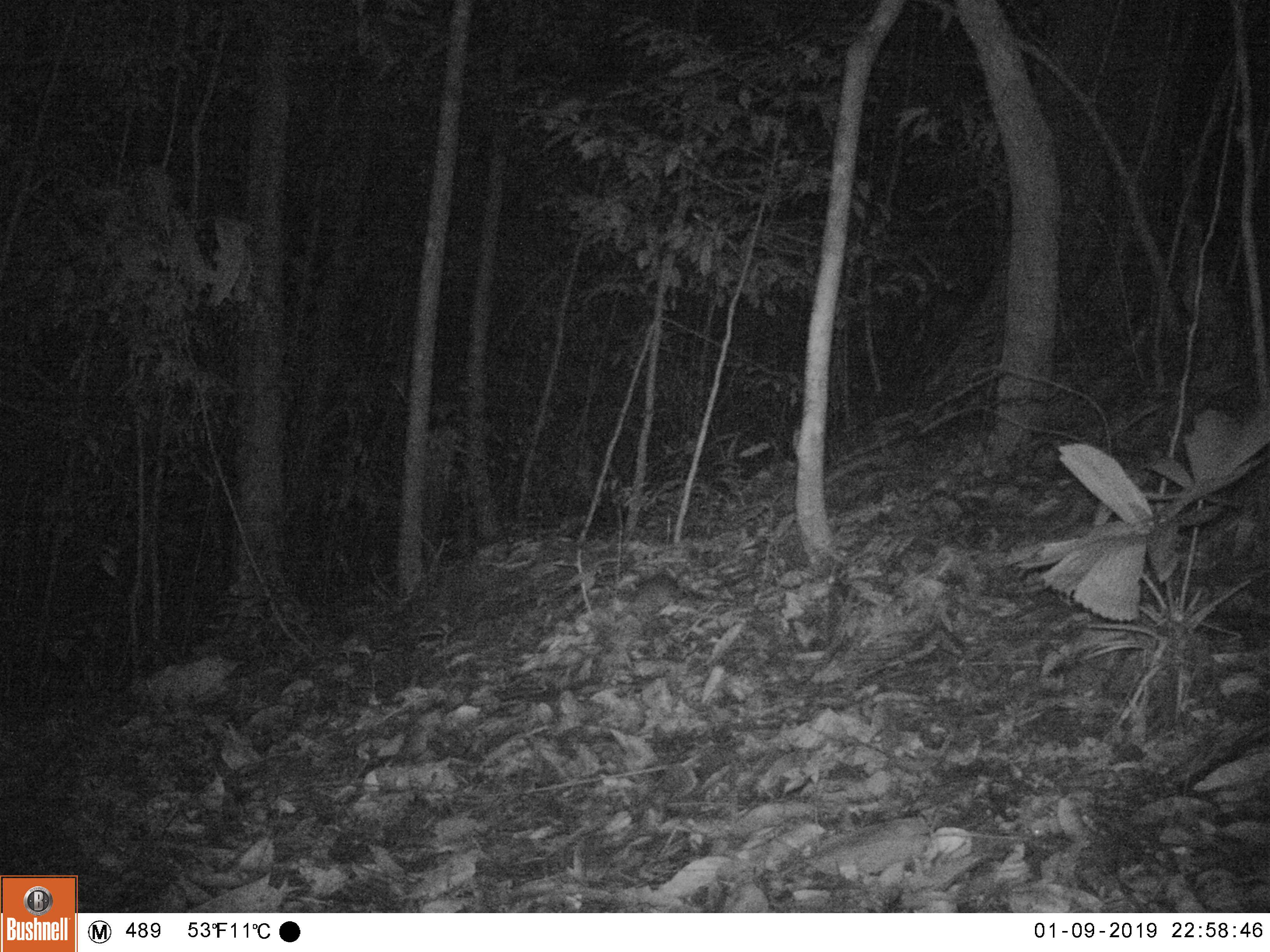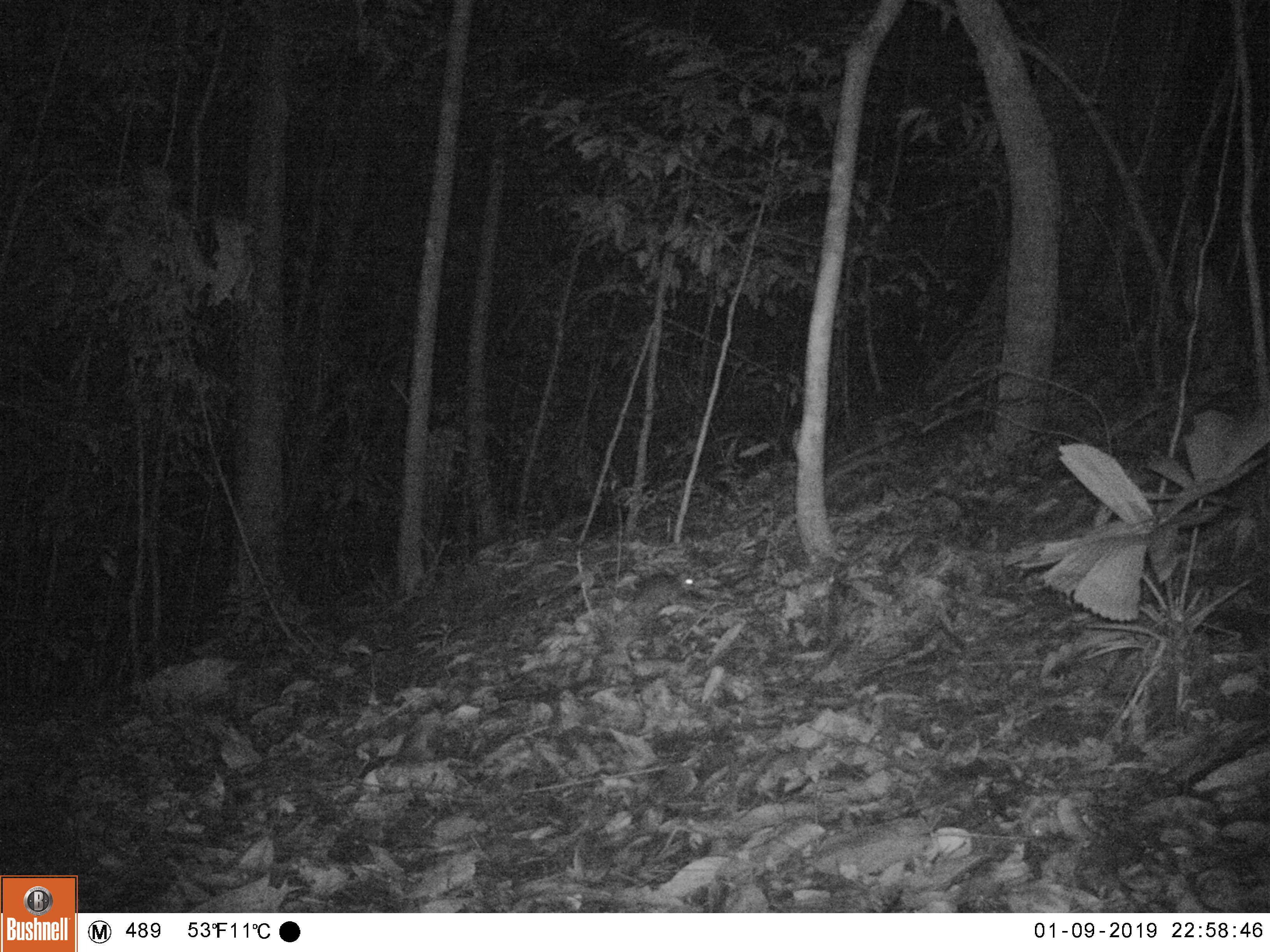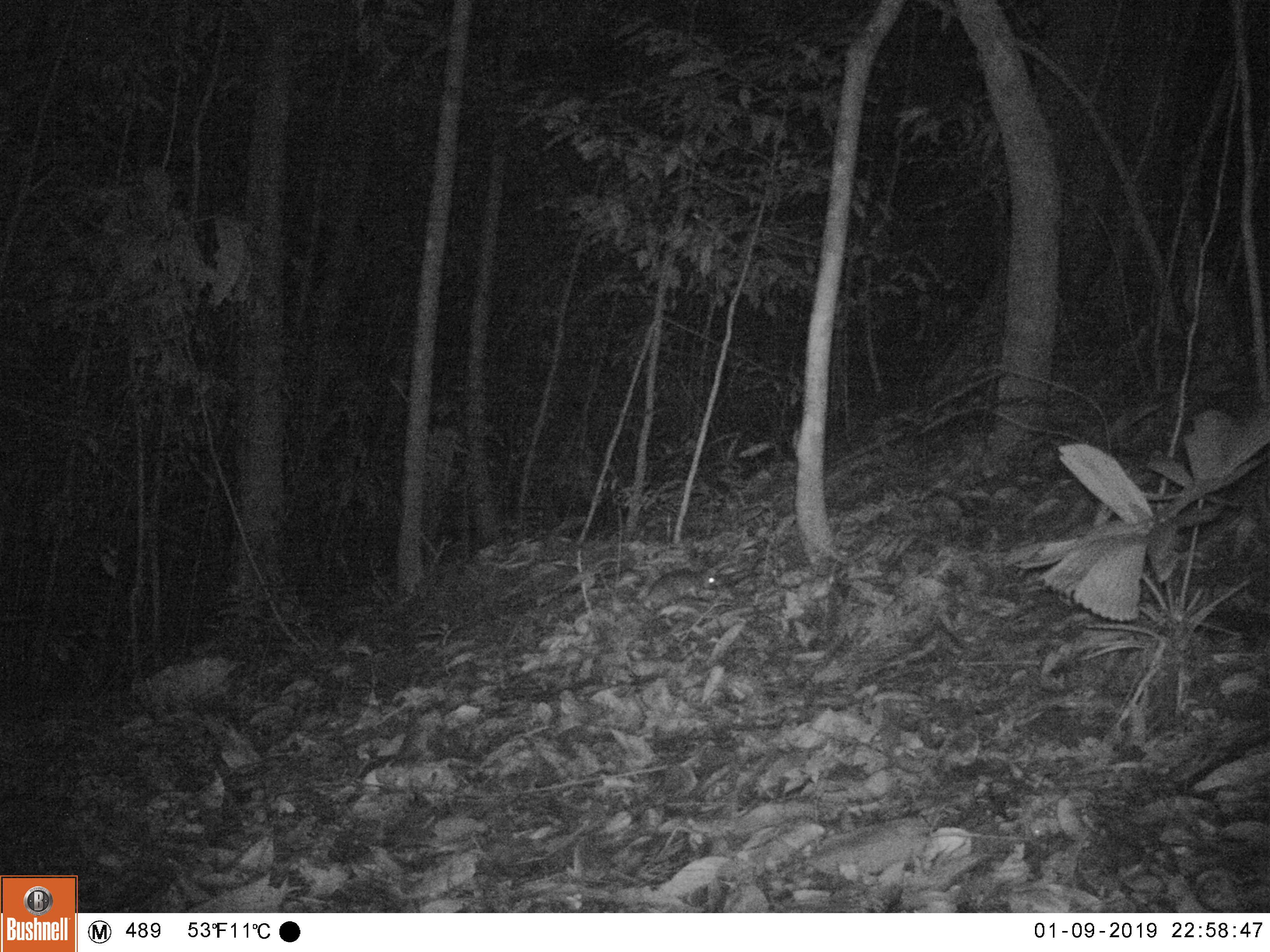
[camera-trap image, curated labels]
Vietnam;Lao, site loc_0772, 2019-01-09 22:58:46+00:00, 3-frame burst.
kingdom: Animalia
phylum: Chordata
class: Mammalia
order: Rodentia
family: Muridae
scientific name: Muridae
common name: old-world mice and rats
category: unidentified murid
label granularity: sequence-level